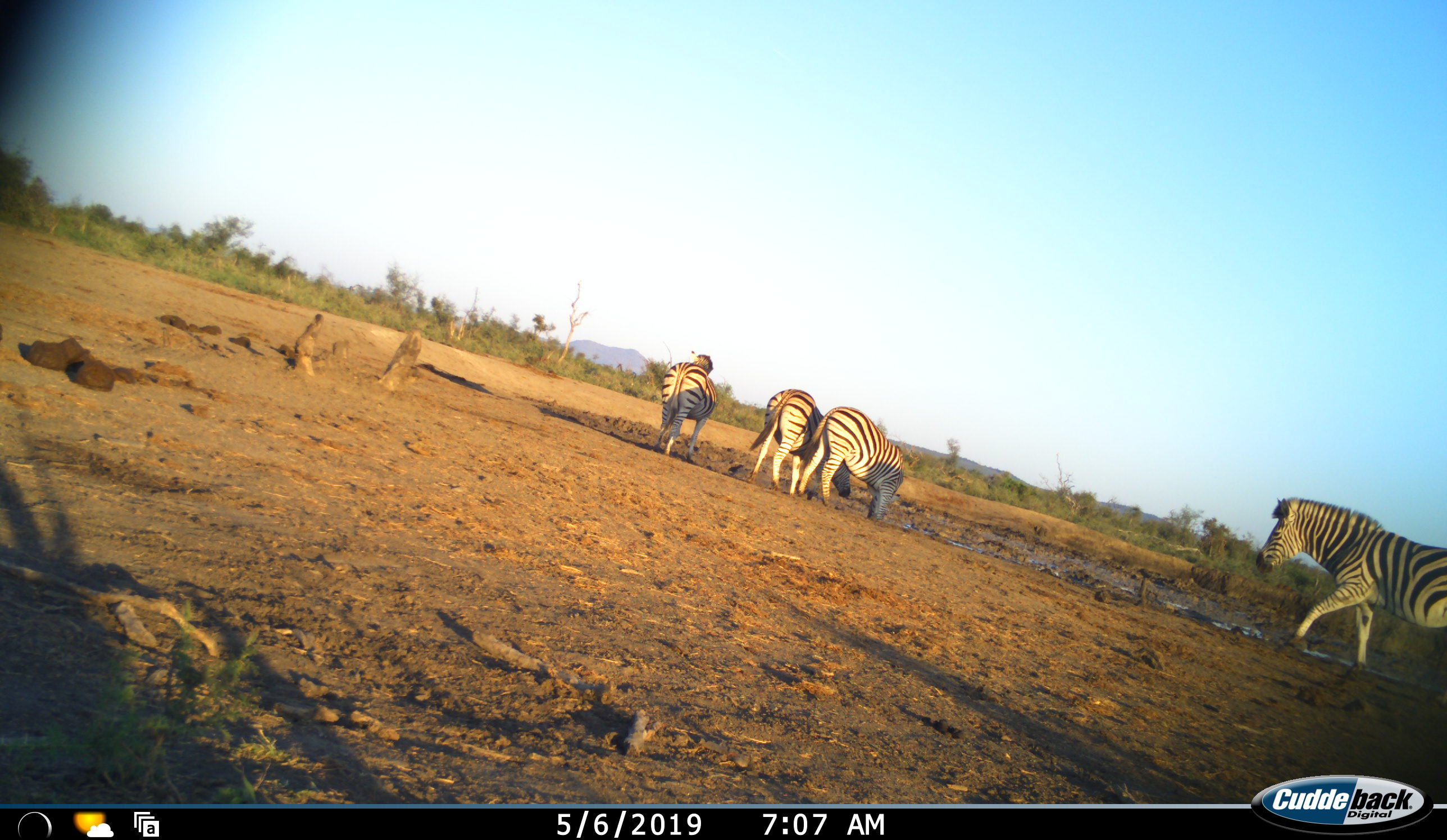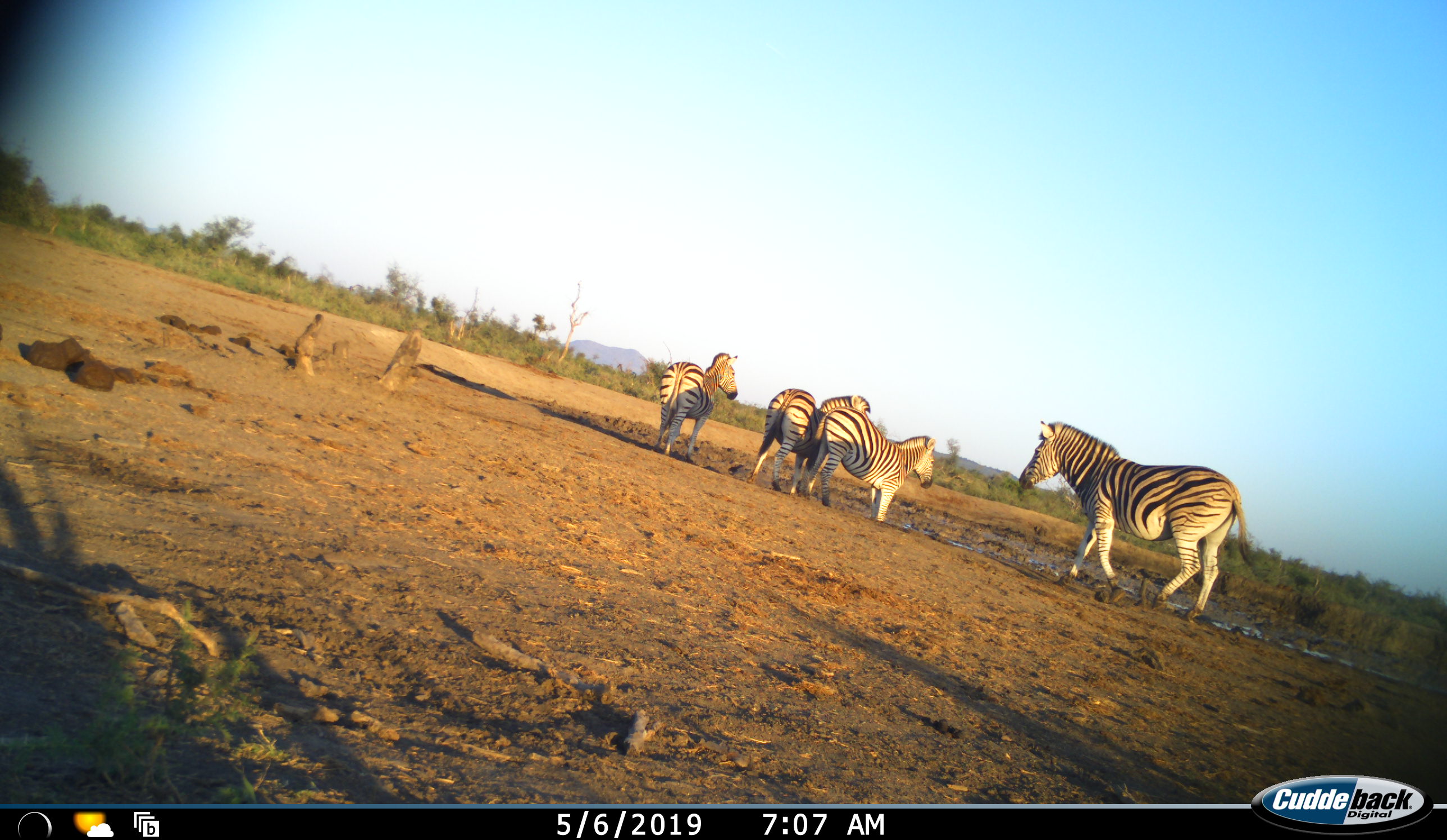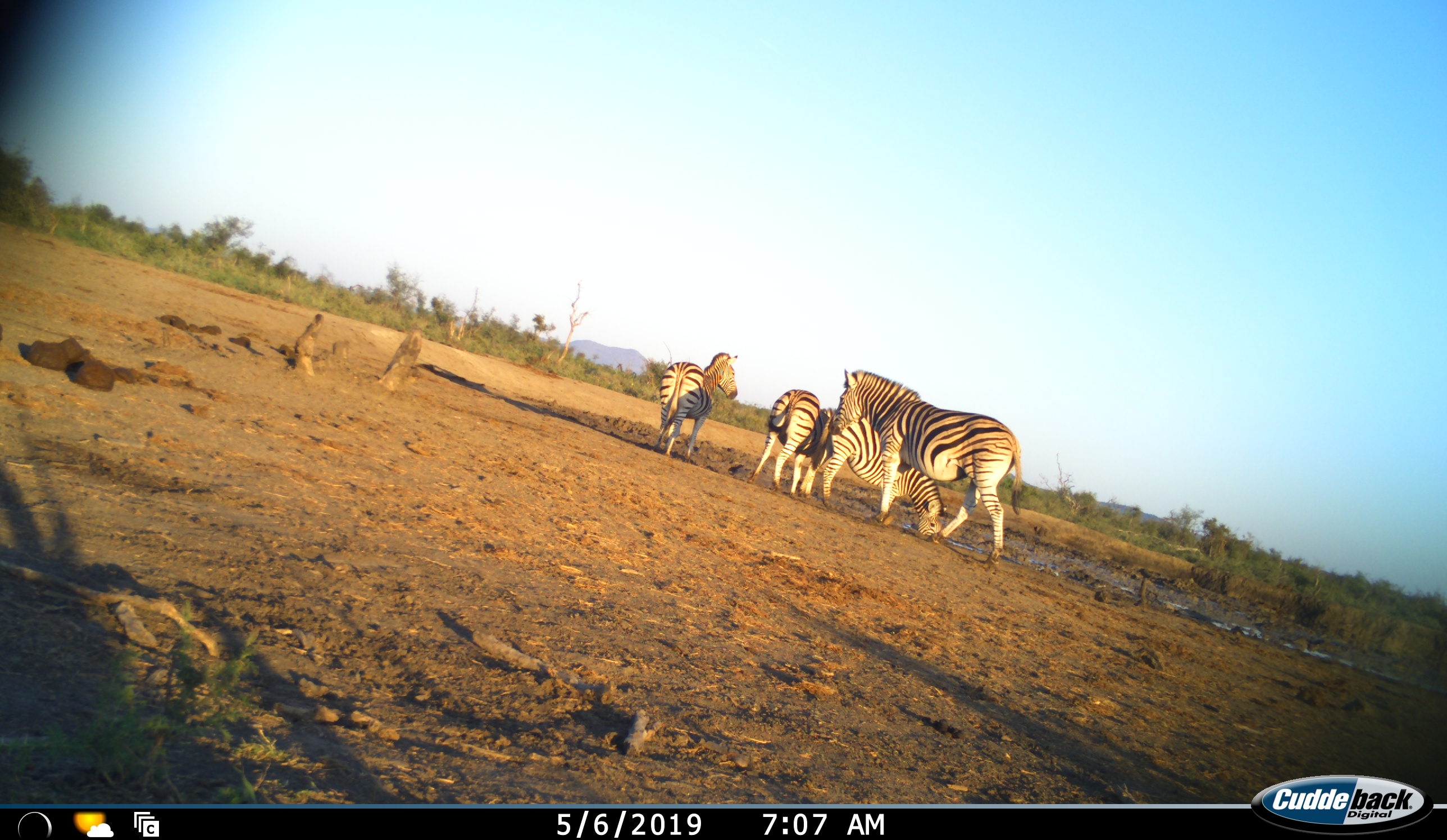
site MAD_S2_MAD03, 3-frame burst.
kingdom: Animalia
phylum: Chordata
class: Mammalia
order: Perissodactyla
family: Equidae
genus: Equus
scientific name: Equus quagga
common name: plains zebra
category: zebraplains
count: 4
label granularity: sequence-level